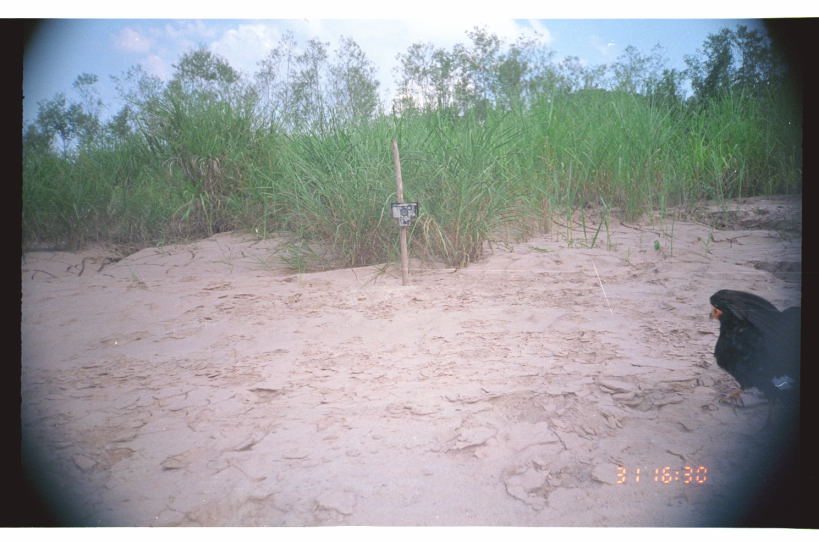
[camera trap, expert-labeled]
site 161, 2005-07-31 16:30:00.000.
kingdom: Animalia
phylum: Chordata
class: Aves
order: Falconiformes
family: Falconidae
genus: Daptrius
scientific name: Daptrius ater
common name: black caracara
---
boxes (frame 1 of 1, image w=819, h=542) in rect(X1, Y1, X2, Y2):
daptrius ater: rect(708, 289, 801, 407)